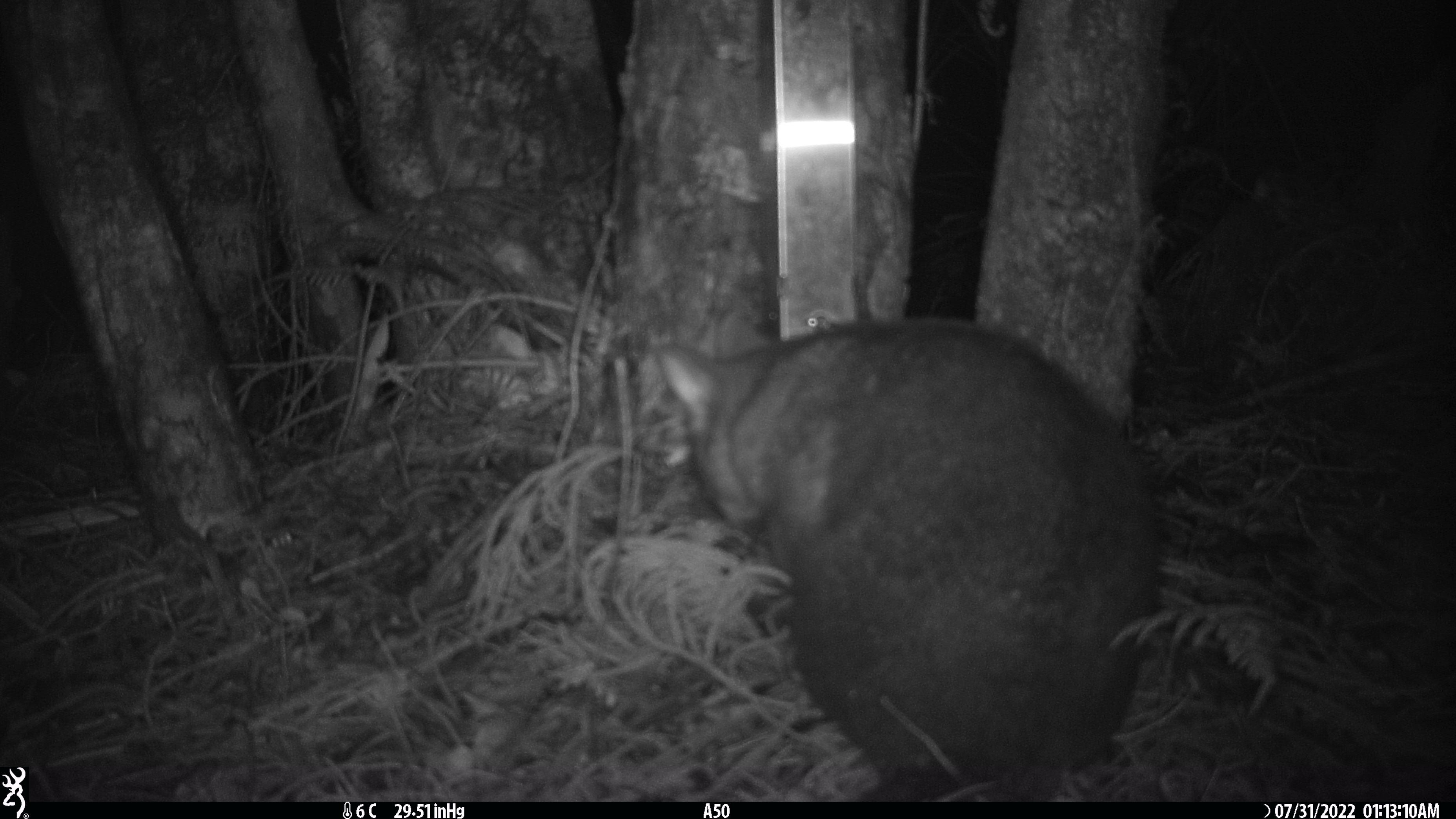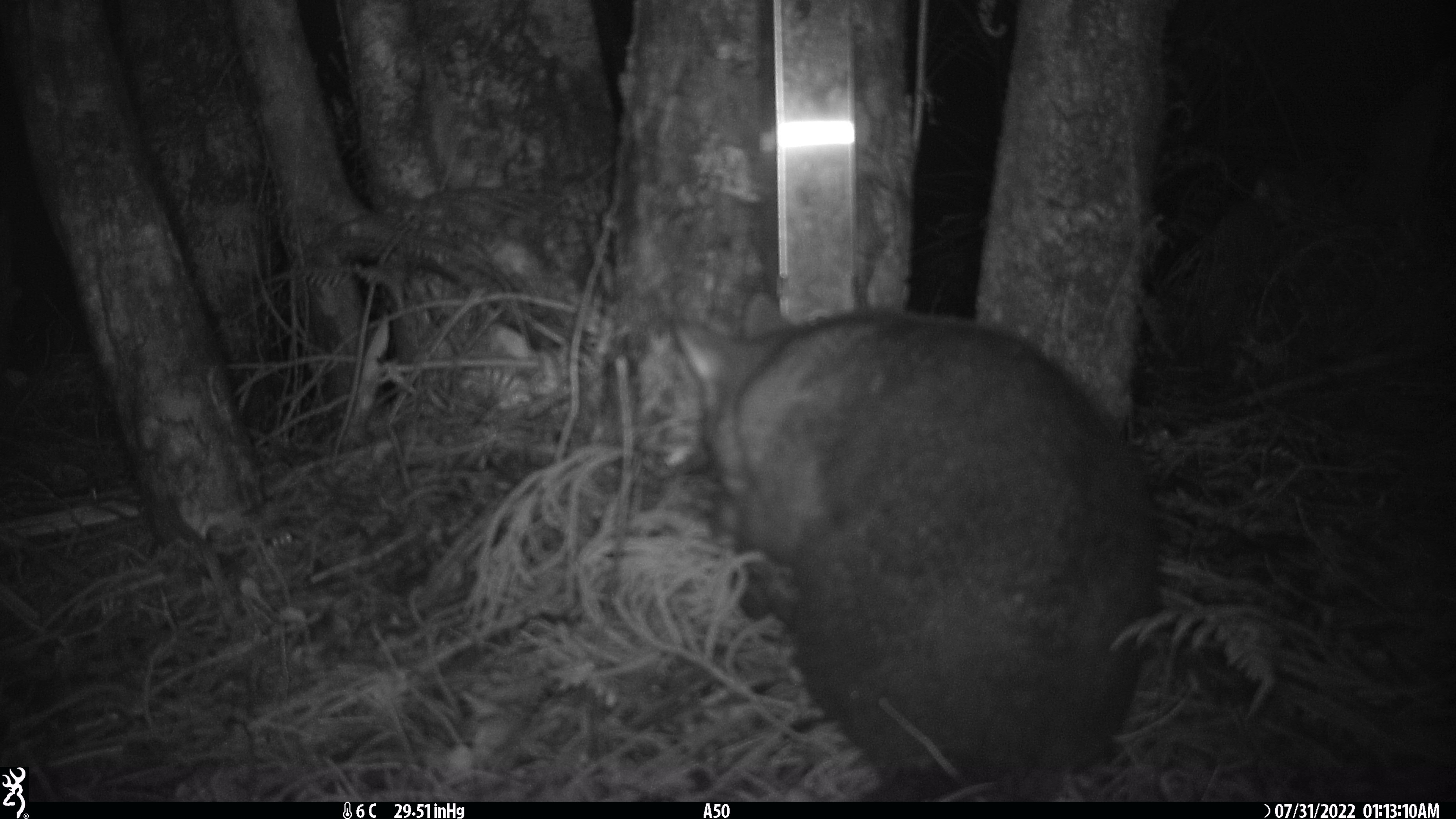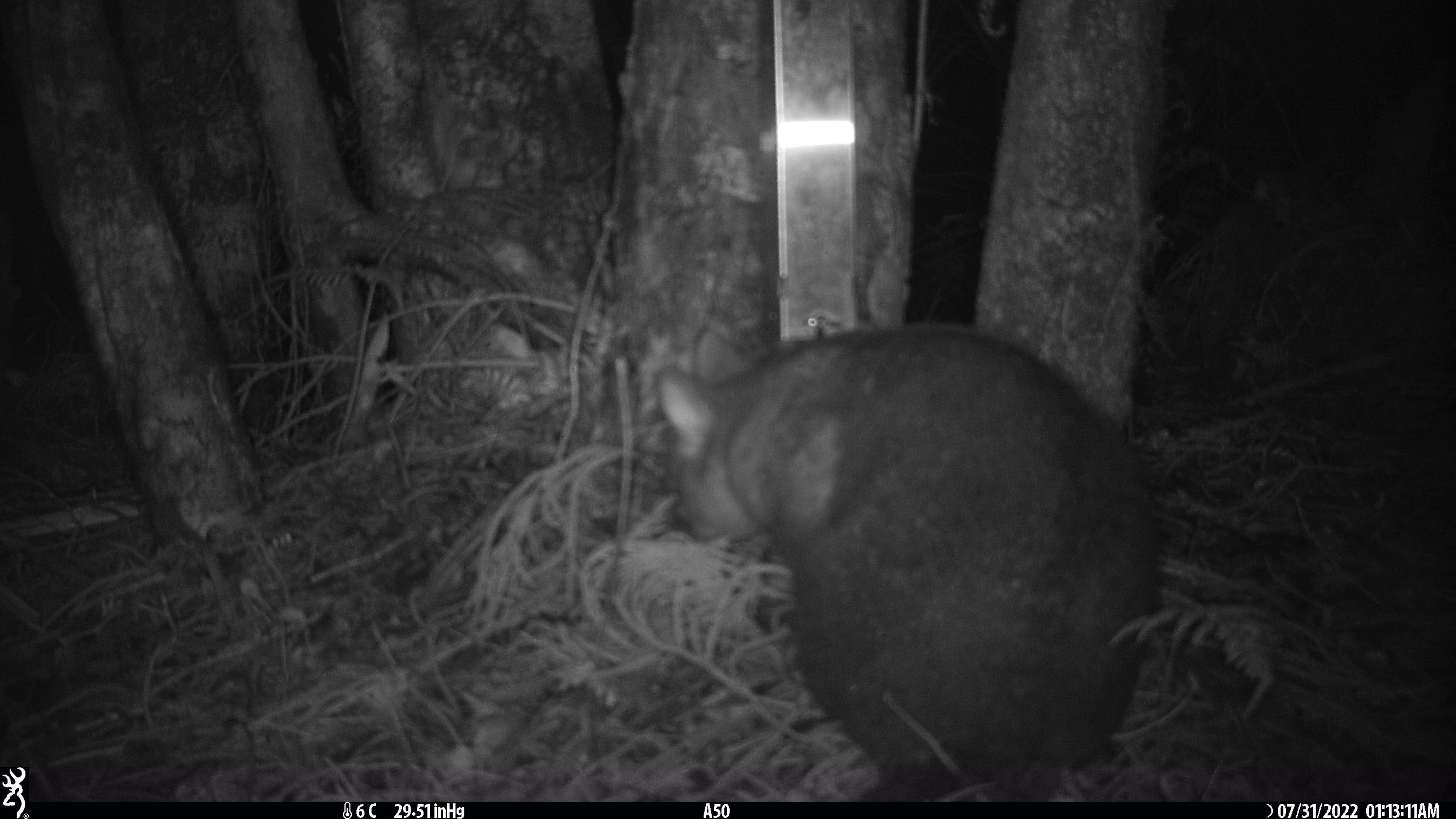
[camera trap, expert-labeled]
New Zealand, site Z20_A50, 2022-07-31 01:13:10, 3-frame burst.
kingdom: Animalia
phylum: Chordata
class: Mammalia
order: Diprotodontia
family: Phalangeridae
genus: Trichosurus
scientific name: Trichosurus vulpecula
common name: common brushtail possum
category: possum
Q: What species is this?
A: Possum (common brushtail possum) (Trichosurus vulpecula).